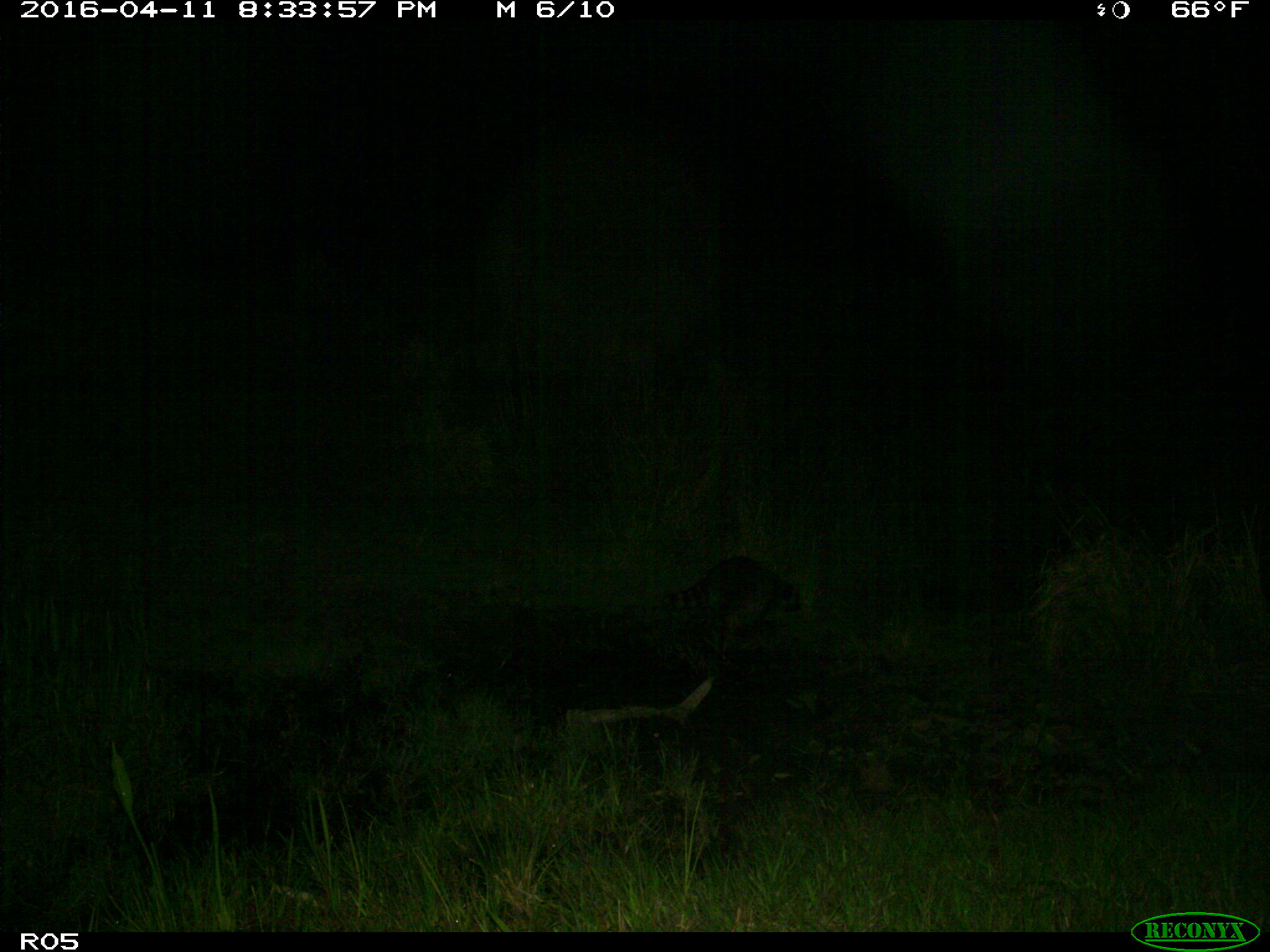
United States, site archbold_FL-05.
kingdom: Animalia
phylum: Chordata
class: Mammalia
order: Carnivora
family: Procyonidae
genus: Procyon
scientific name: Procyon lotor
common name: common raccoon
Procyon lotor (common raccoon).